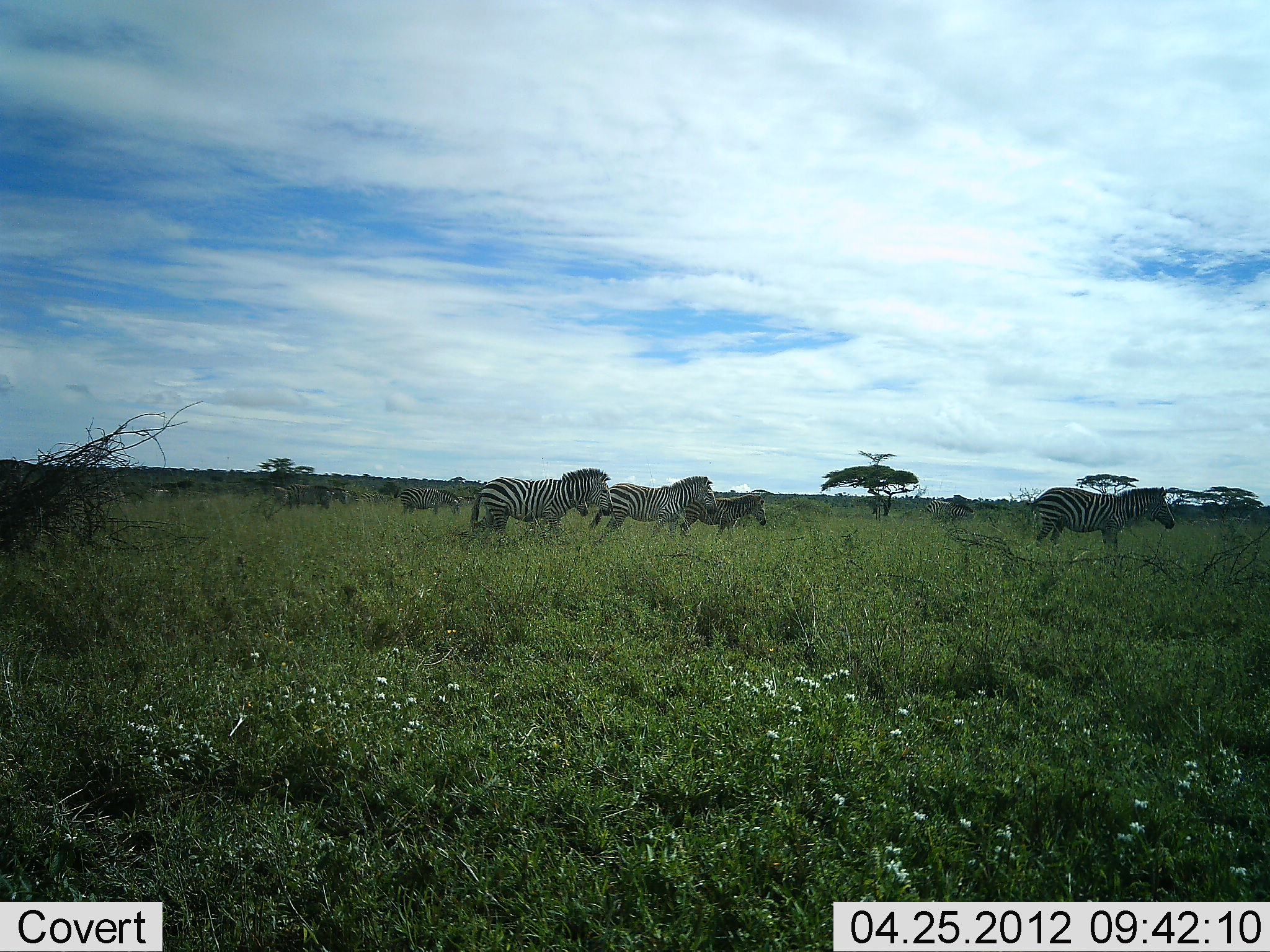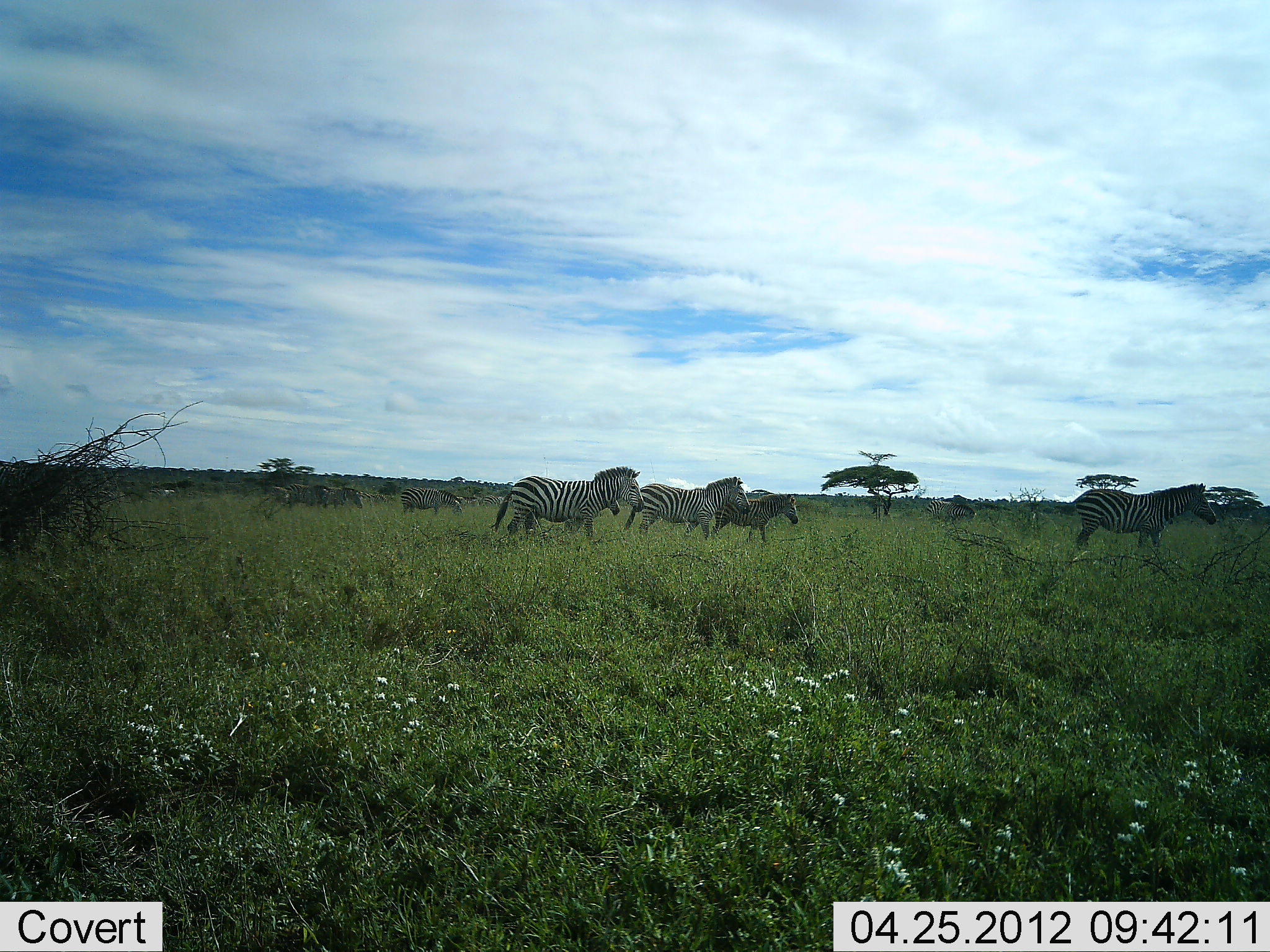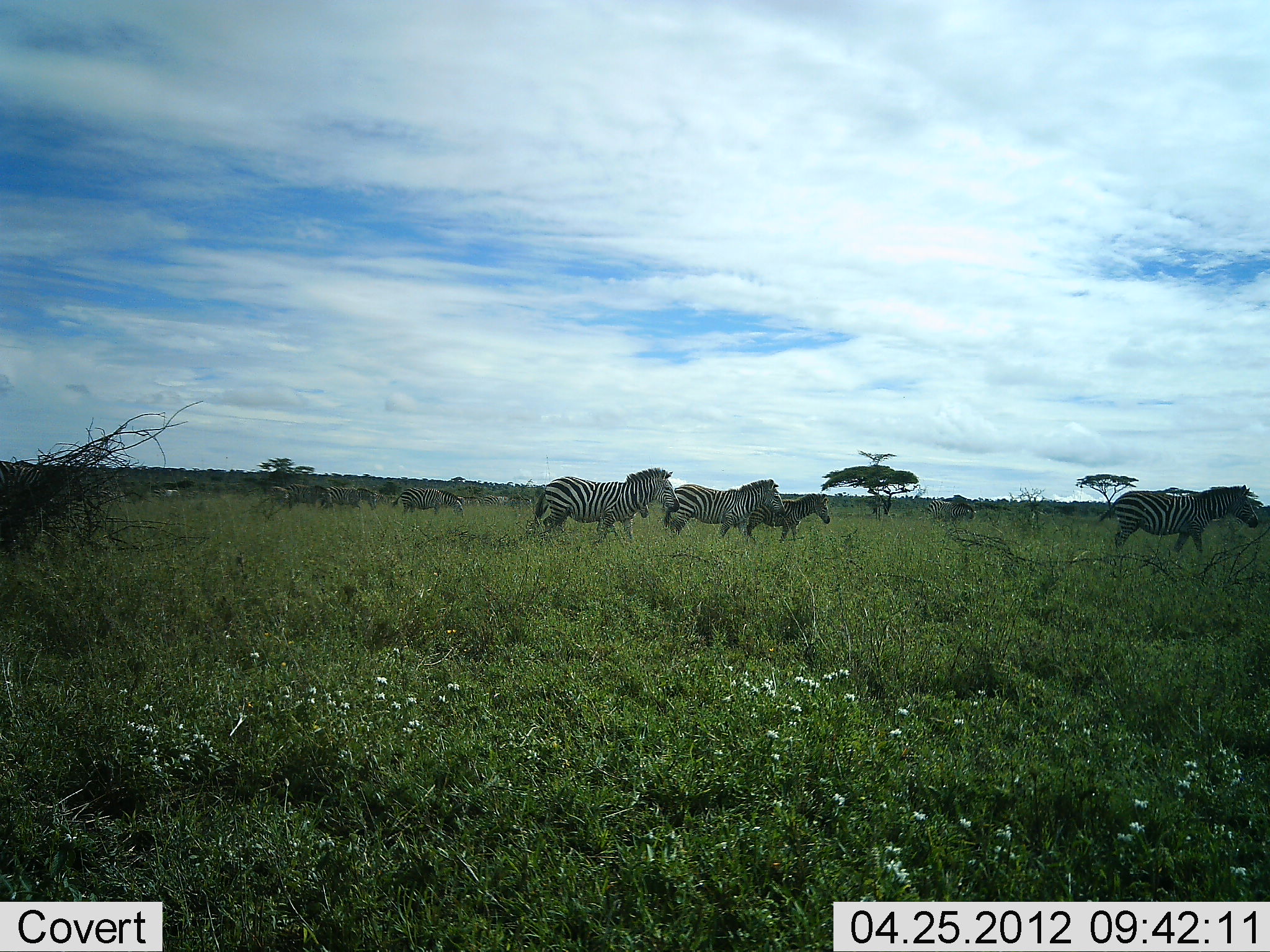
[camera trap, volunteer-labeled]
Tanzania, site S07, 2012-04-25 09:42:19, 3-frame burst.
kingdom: Animalia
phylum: Chordata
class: Mammalia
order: Perissodactyla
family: Equidae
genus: Equus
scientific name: Equus quagga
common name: plains zebra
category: zebra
Zebra (plains zebra) (Equus quagga), count 8. Behavior (volunteer vote fractions): standing 19%, resting 0%, moving 92%, interacting 0%. Young present (vote fraction): 31%. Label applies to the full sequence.